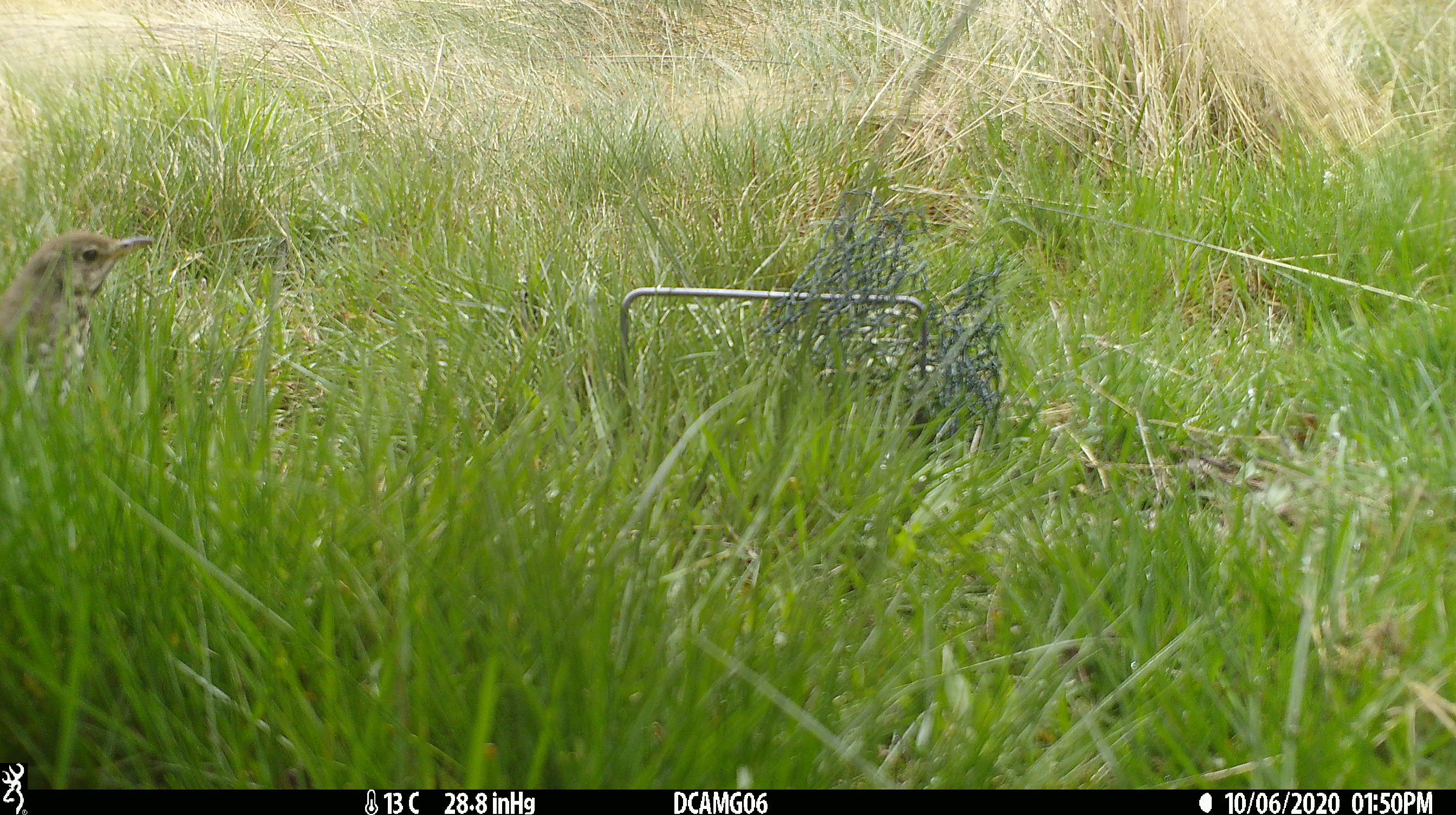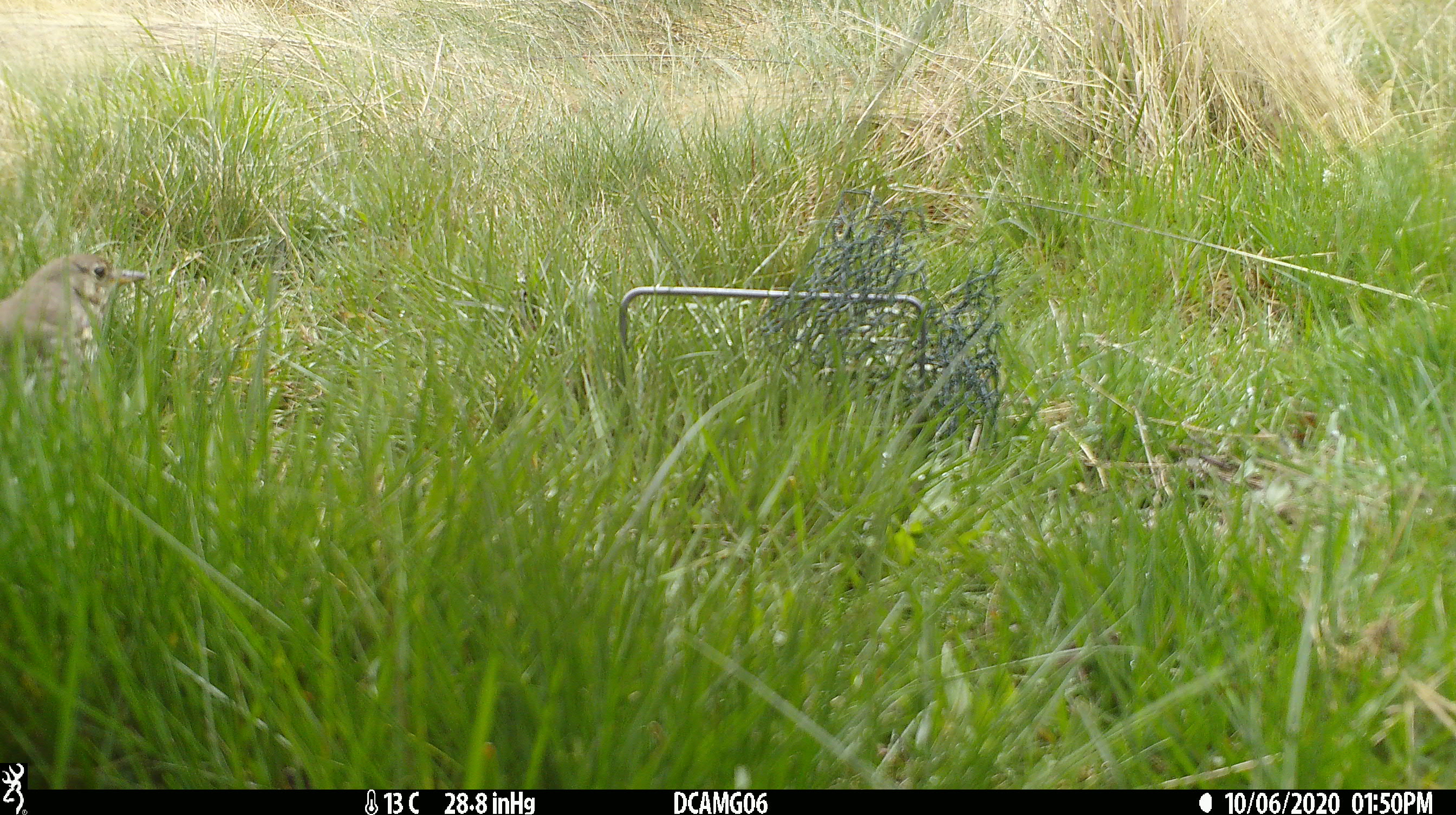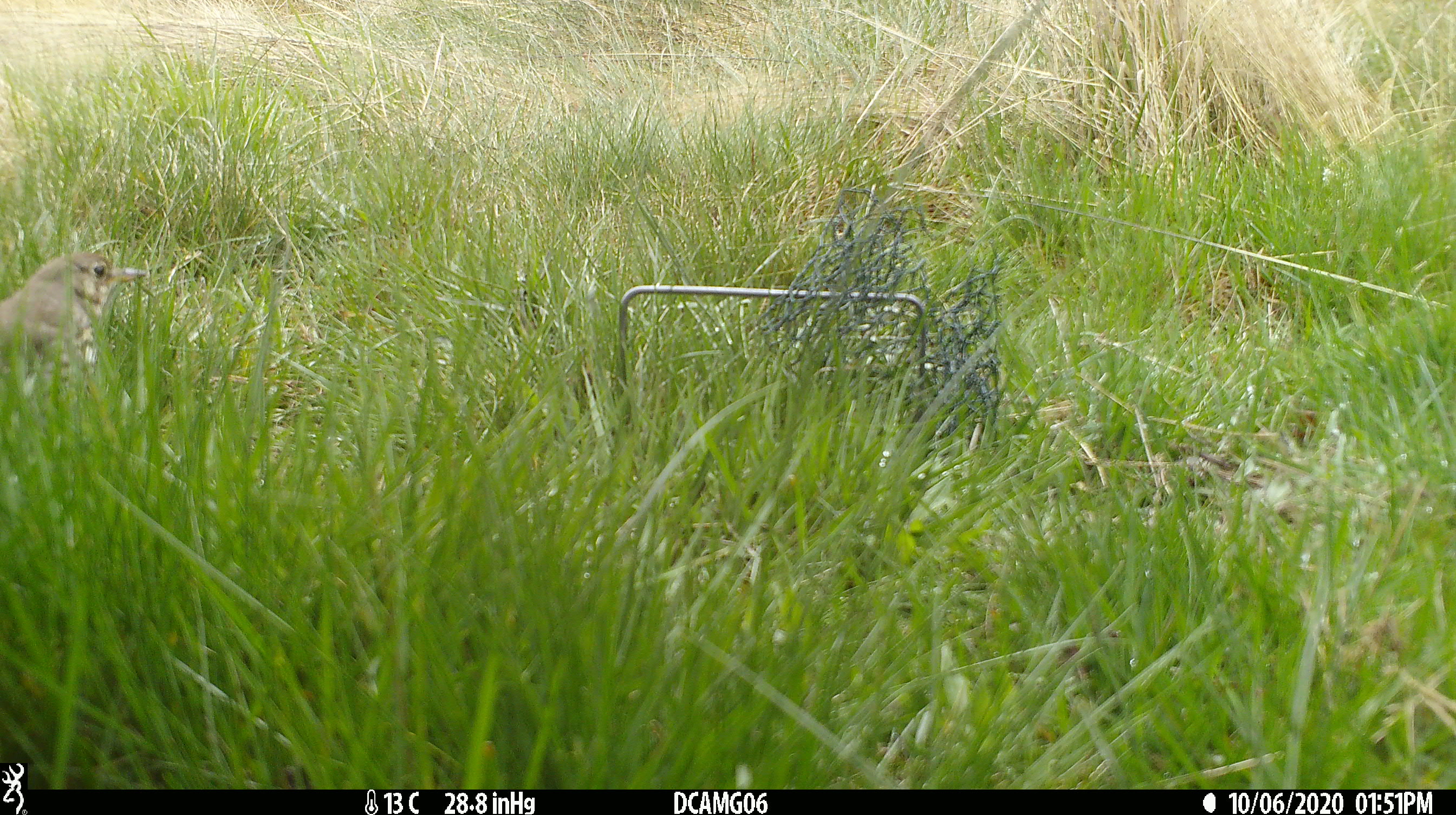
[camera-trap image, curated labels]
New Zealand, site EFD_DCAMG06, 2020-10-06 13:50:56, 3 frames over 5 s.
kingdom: Animalia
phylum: Chordata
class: Aves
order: Passeriformes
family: Turdidae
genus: Turdus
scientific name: Turdus philomelos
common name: song thrush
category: thrush